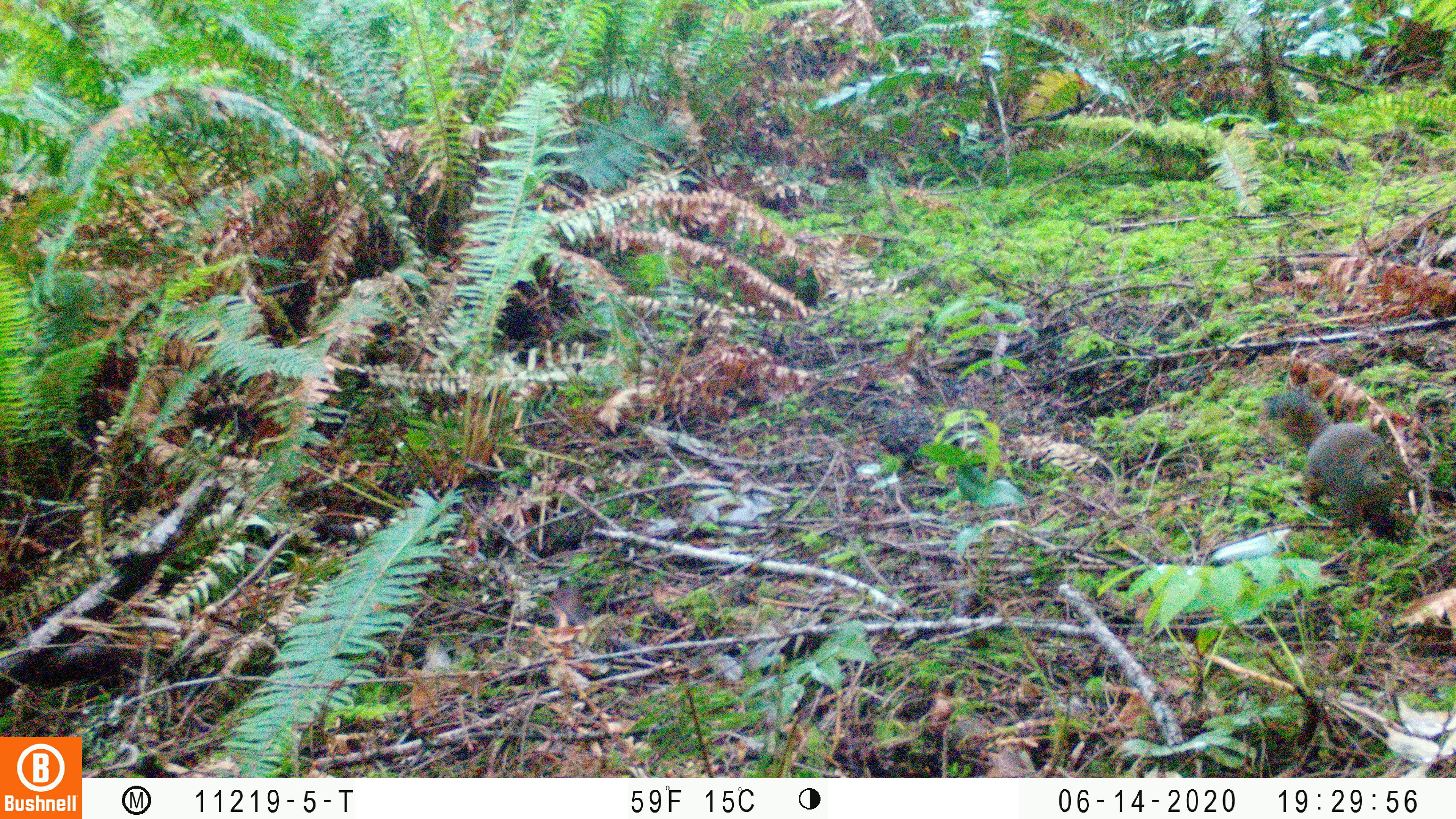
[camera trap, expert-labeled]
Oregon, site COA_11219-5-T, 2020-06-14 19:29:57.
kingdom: Animalia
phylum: Chordata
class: Mammalia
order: Rodentia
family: Sciuridae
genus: Tamiasciurus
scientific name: Tamiasciurus douglasii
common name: douglas squirrel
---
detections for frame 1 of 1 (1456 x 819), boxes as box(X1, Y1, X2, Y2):
douglas squirrel: box(1260, 389, 1413, 542)